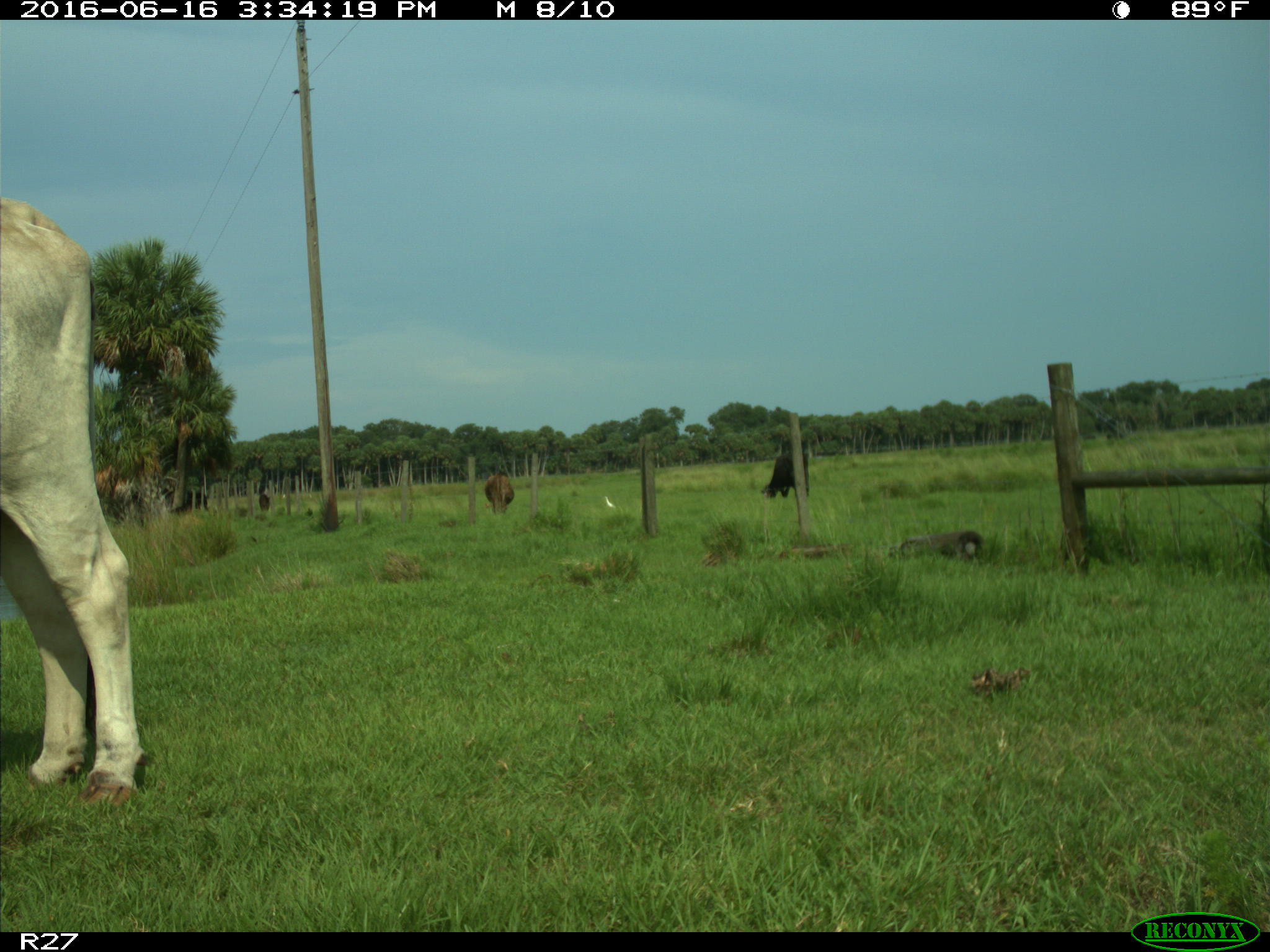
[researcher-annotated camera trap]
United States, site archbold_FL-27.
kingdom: Animalia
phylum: Chordata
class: Mammalia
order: Artiodactyla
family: Bovidae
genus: Bos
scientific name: Bos taurus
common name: domestic cow